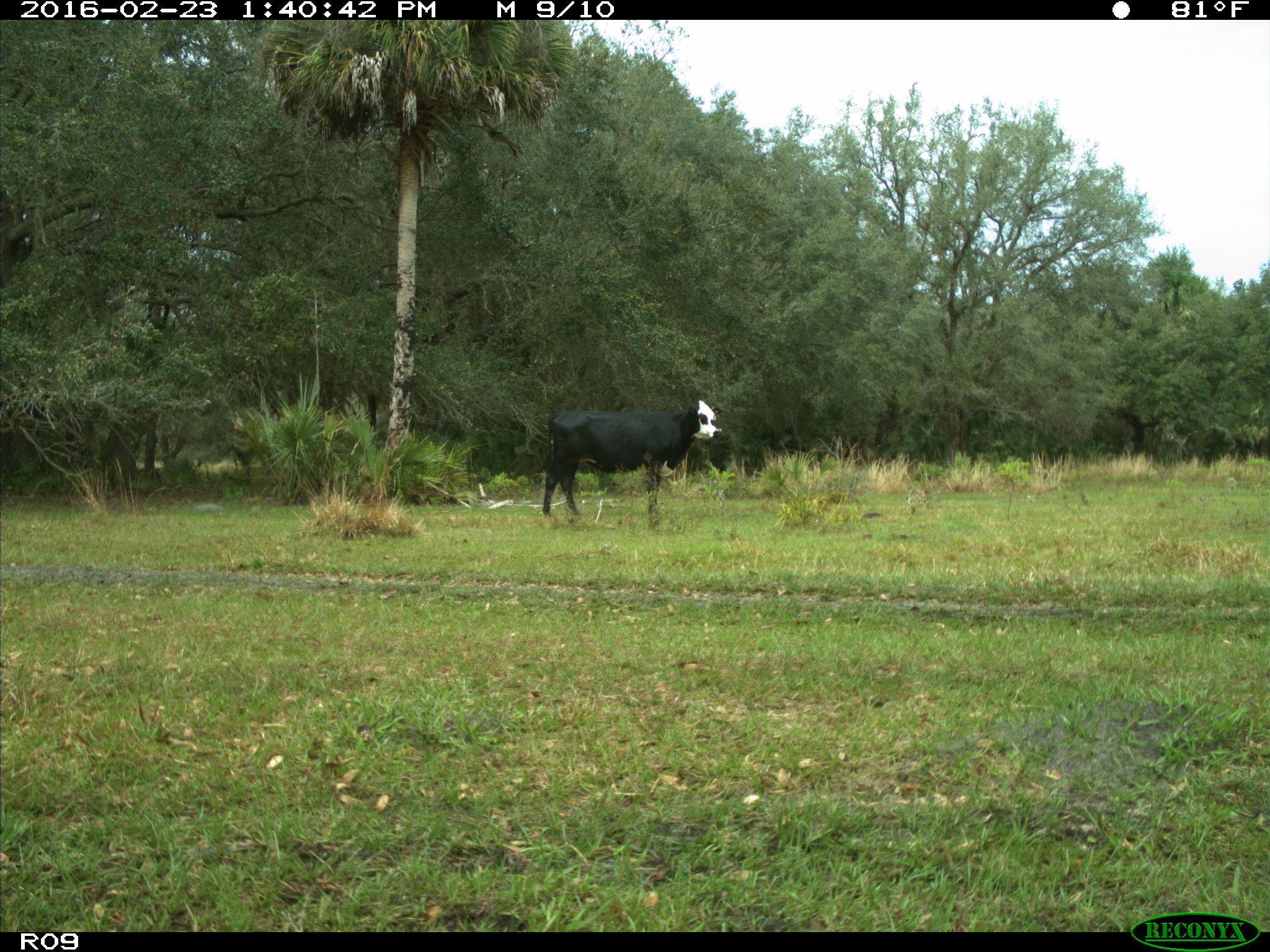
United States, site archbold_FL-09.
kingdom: Animalia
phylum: Chordata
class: Mammalia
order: Artiodactyla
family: Bovidae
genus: Bos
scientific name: Bos taurus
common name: domestic cow